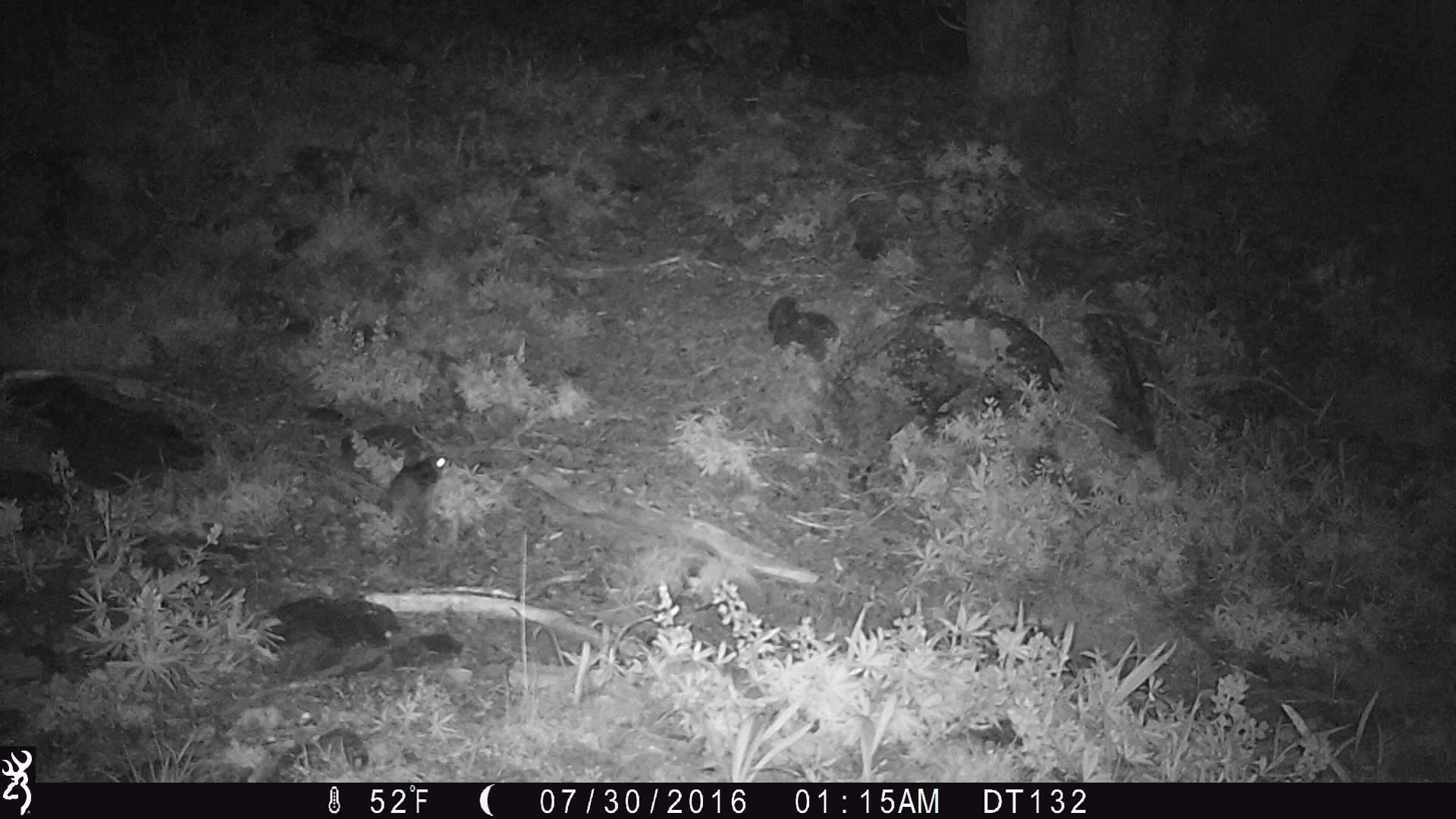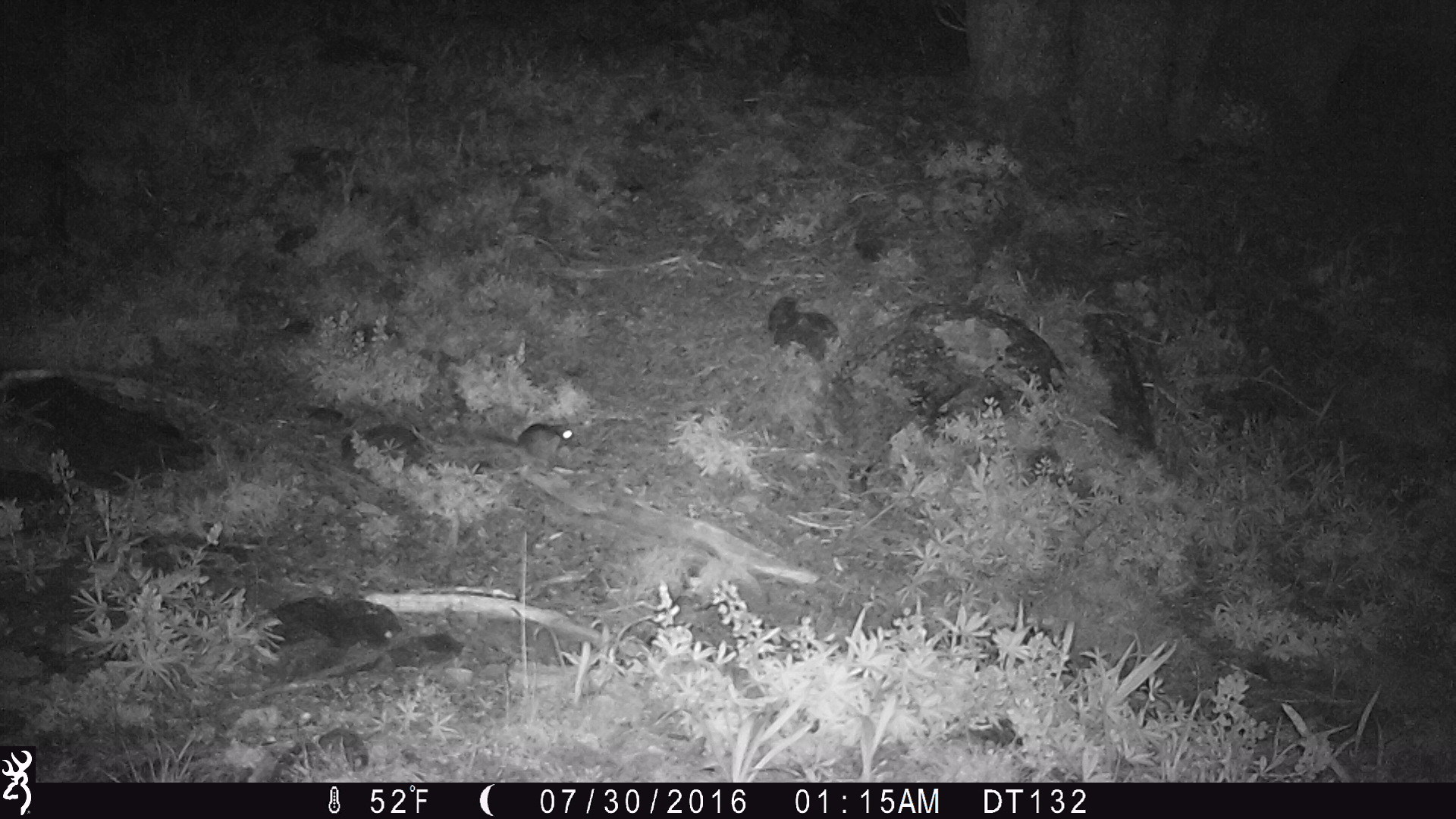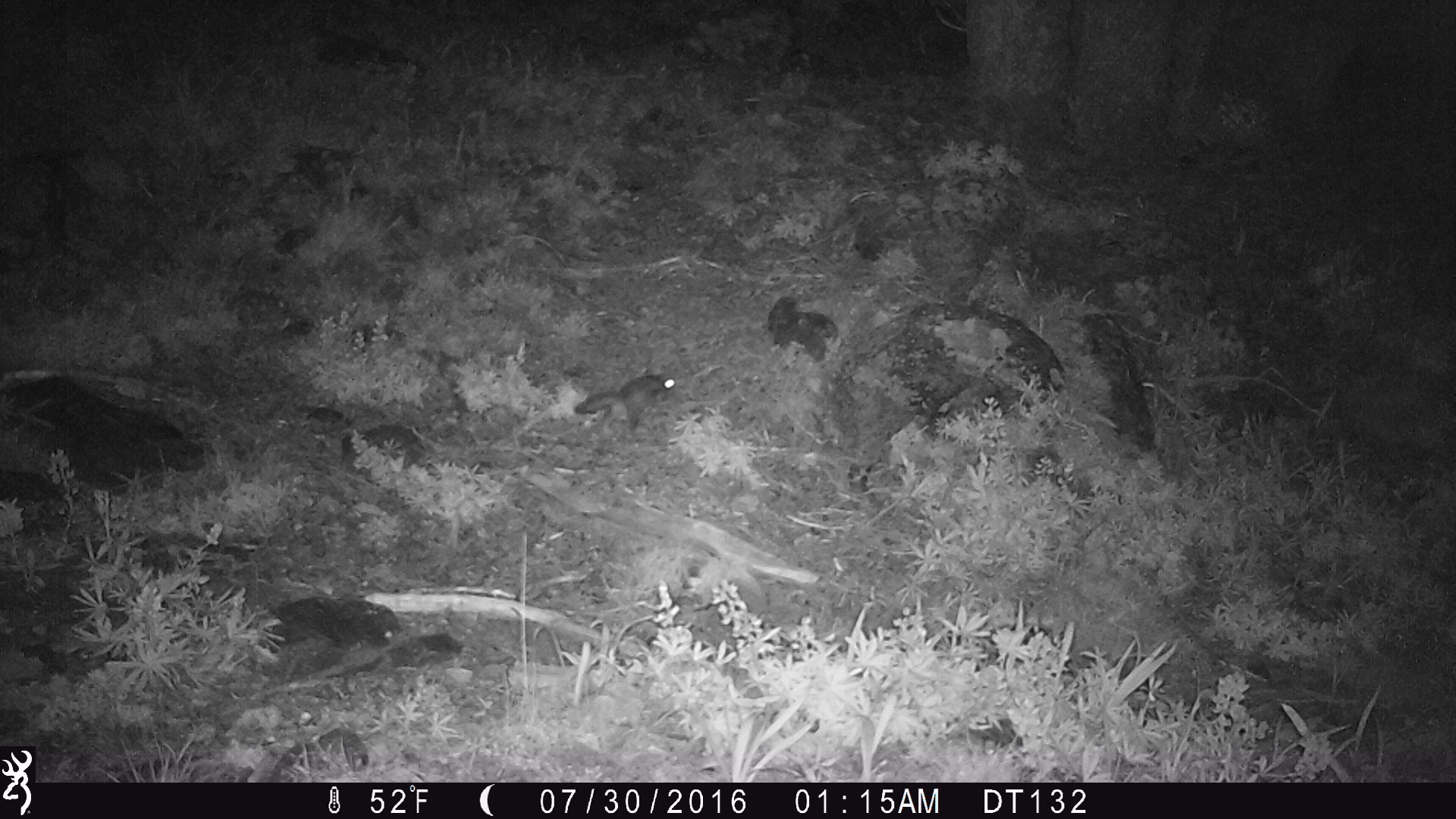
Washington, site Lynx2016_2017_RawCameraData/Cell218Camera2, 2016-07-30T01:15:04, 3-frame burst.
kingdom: Animalia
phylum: Chordata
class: Mammalia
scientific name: Mammalia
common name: small mammal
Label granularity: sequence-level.